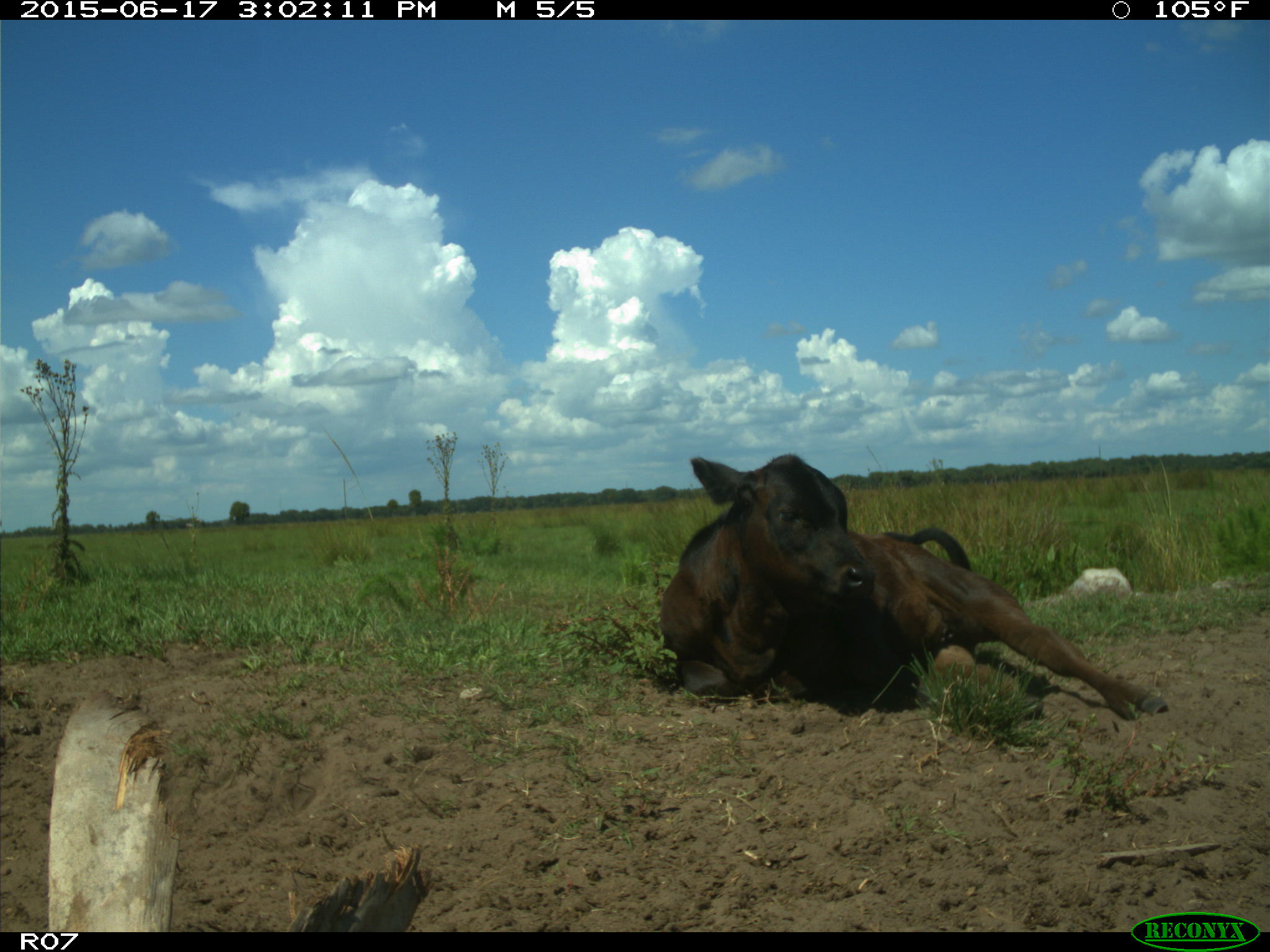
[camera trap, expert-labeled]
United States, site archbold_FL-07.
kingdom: Animalia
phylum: Chordata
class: Mammalia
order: Artiodactyla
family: Bovidae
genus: Bos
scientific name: Bos taurus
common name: domestic cow